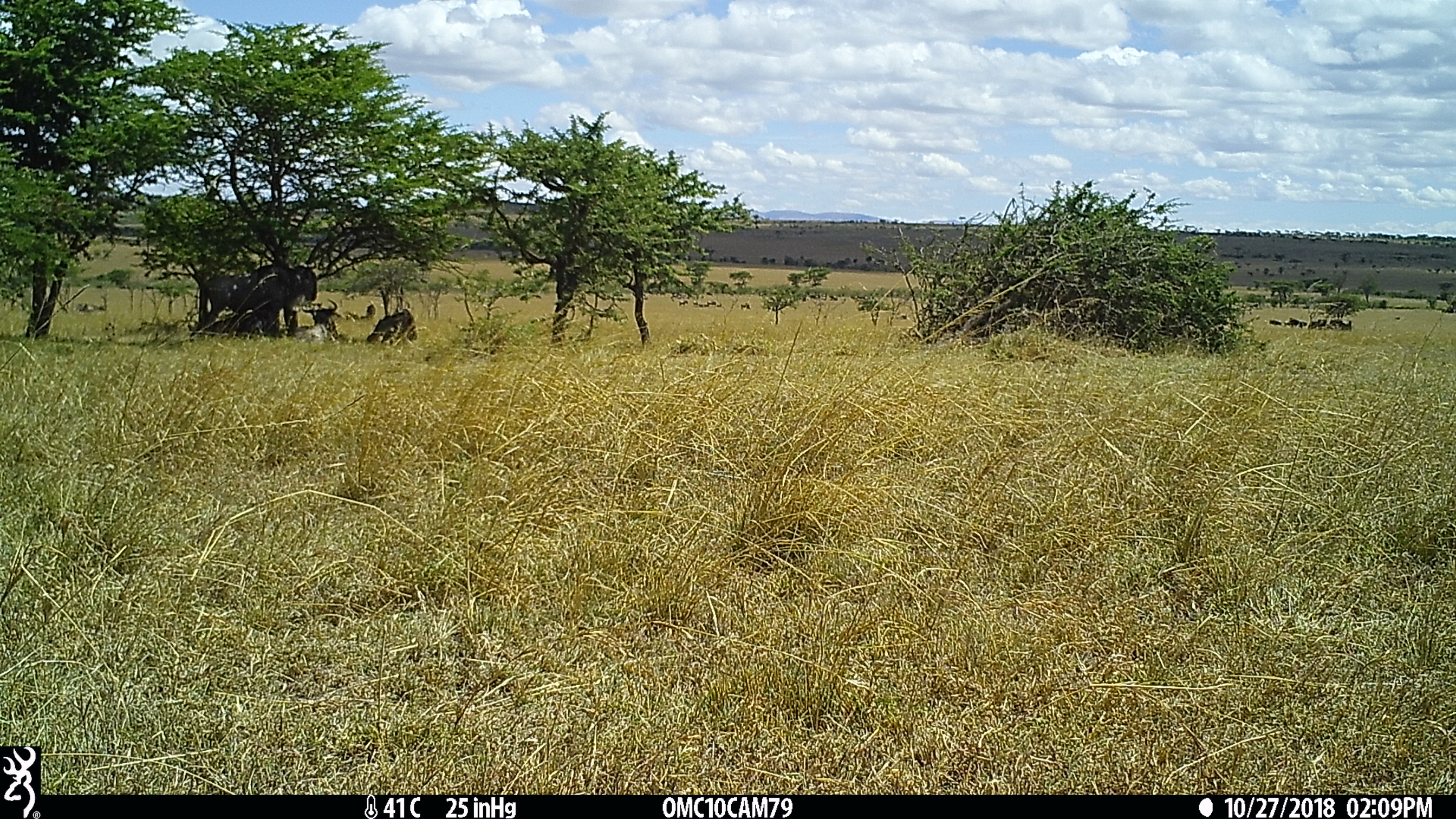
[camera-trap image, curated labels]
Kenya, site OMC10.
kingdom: Animalia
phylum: Chordata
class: Mammalia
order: Artiodactyla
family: Bovidae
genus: Connochaetes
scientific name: Connochaetes taurinus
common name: blue wildebeest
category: wildebeest